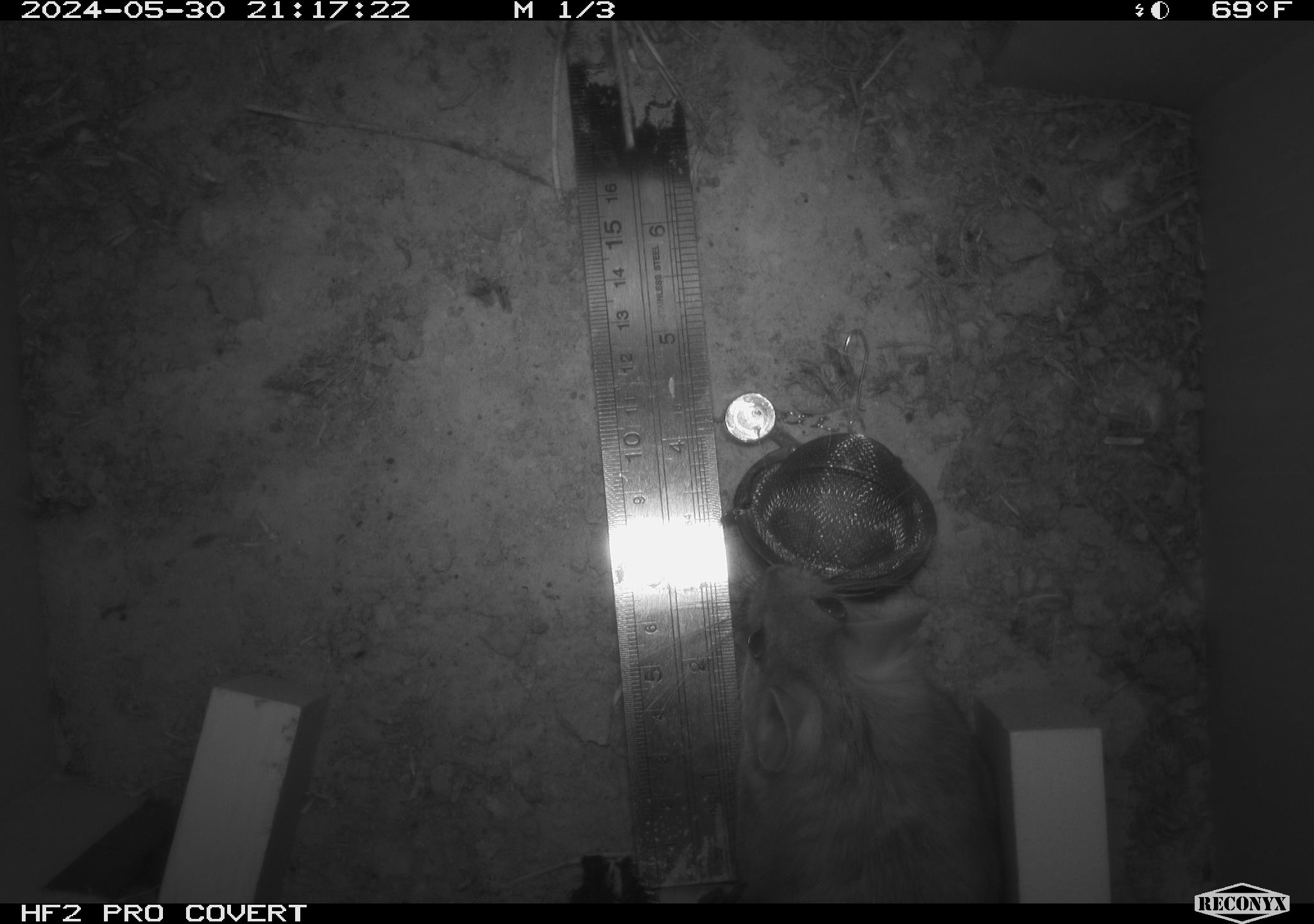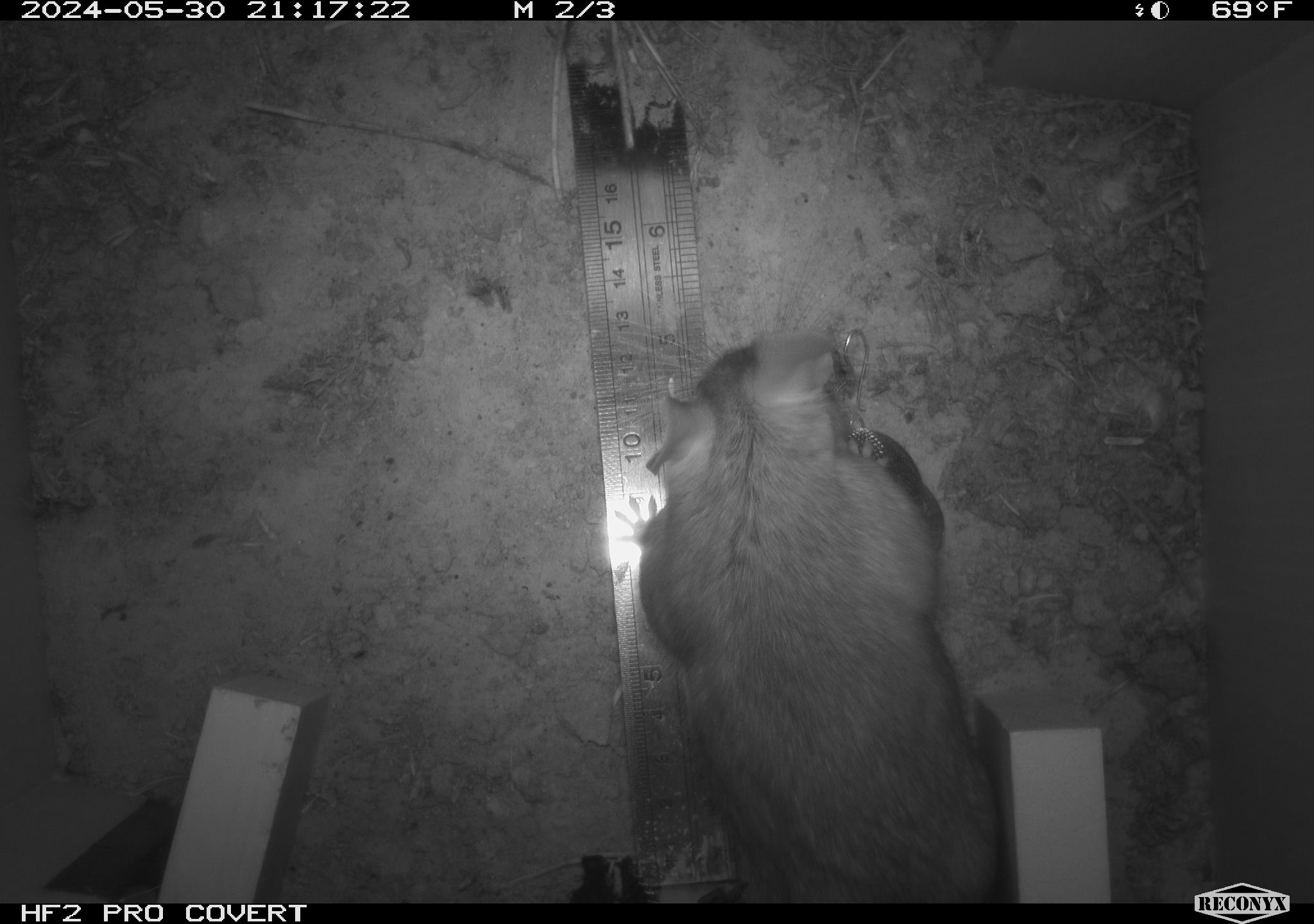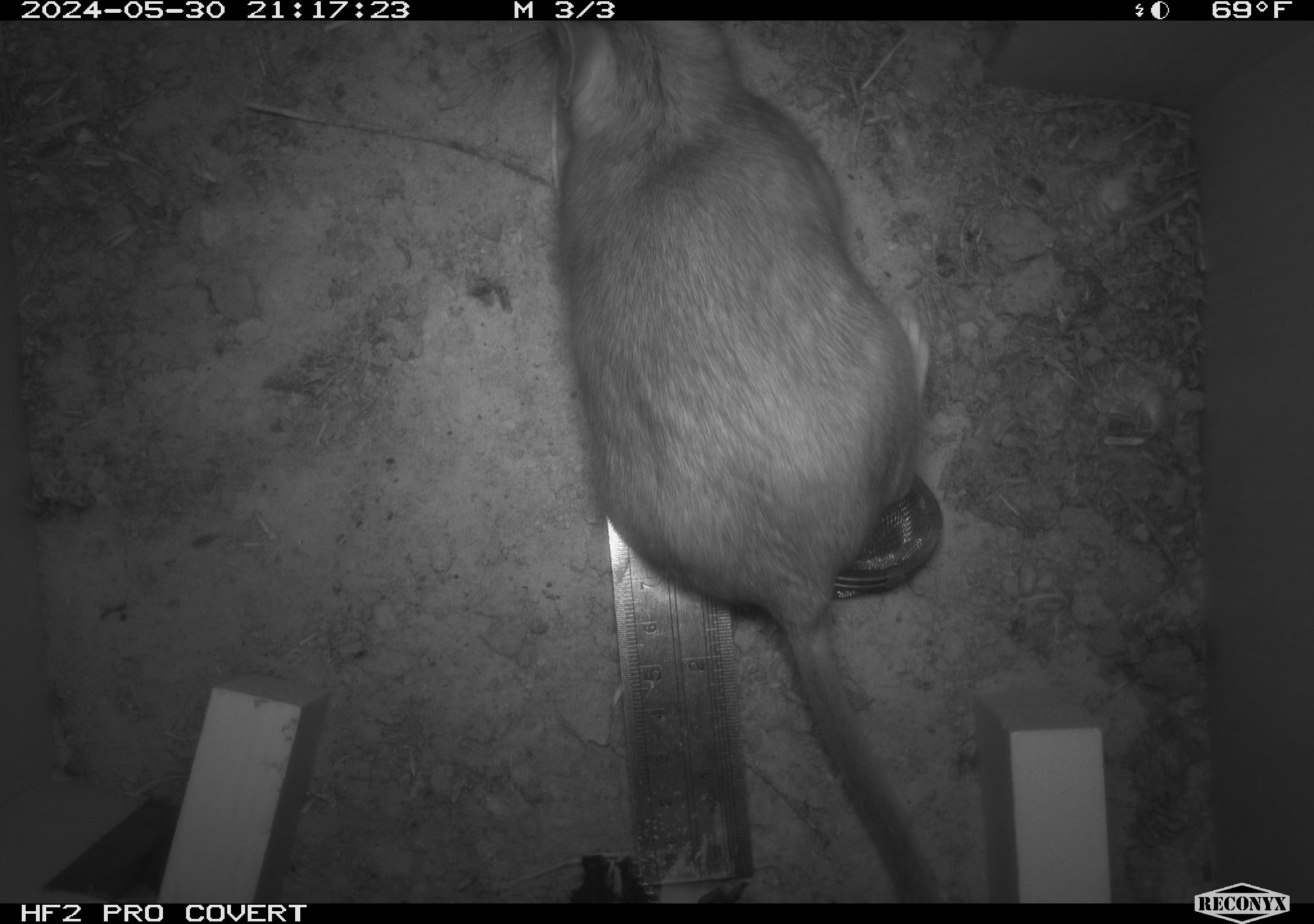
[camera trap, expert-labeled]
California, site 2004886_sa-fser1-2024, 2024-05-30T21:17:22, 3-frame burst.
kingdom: Animalia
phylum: Chordata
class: Mammalia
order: Rodentia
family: Sciuridae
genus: Neotamias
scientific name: Neotamias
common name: western chipmunks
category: neotamias species